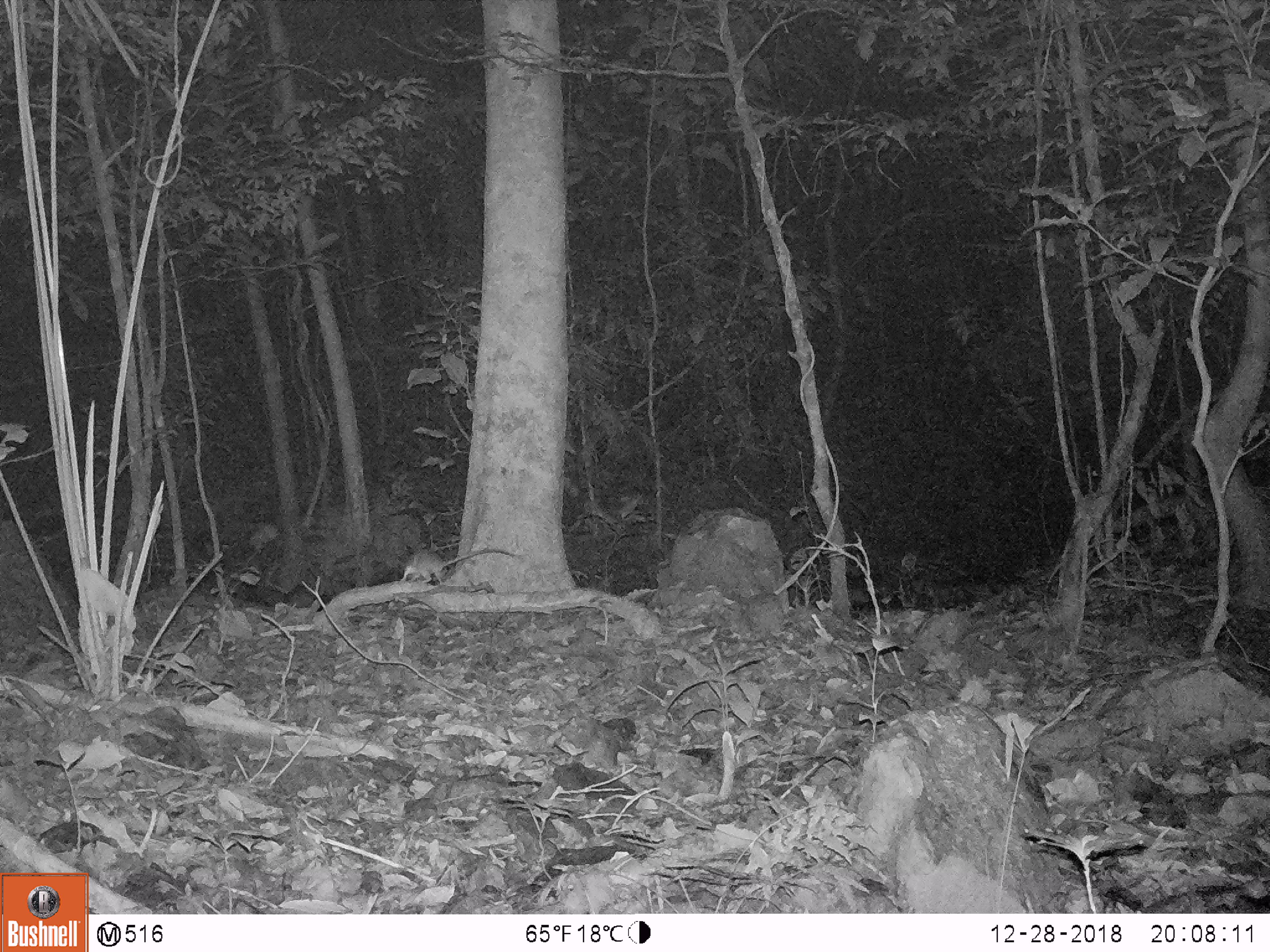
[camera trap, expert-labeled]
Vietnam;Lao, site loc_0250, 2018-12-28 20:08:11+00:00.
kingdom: Animalia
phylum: Chordata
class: Mammalia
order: Rodentia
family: Muridae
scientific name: Muridae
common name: old-world mice and rats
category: unidentified murid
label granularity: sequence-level